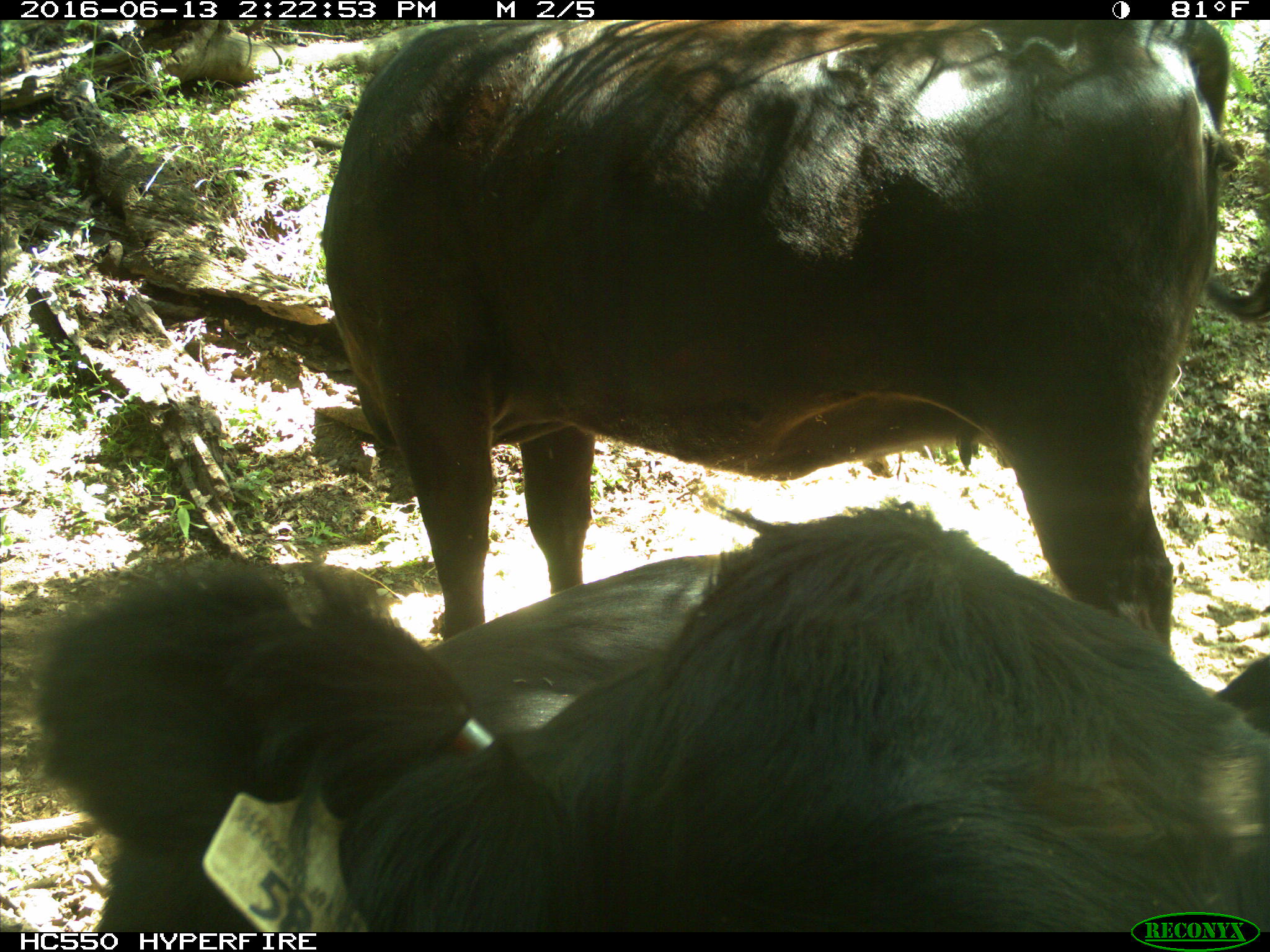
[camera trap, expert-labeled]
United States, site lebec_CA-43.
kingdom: Animalia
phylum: Chordata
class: Mammalia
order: Artiodactyla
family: Bovidae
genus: Bos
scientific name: Bos taurus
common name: domestic cow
Bos taurus (domestic cow).